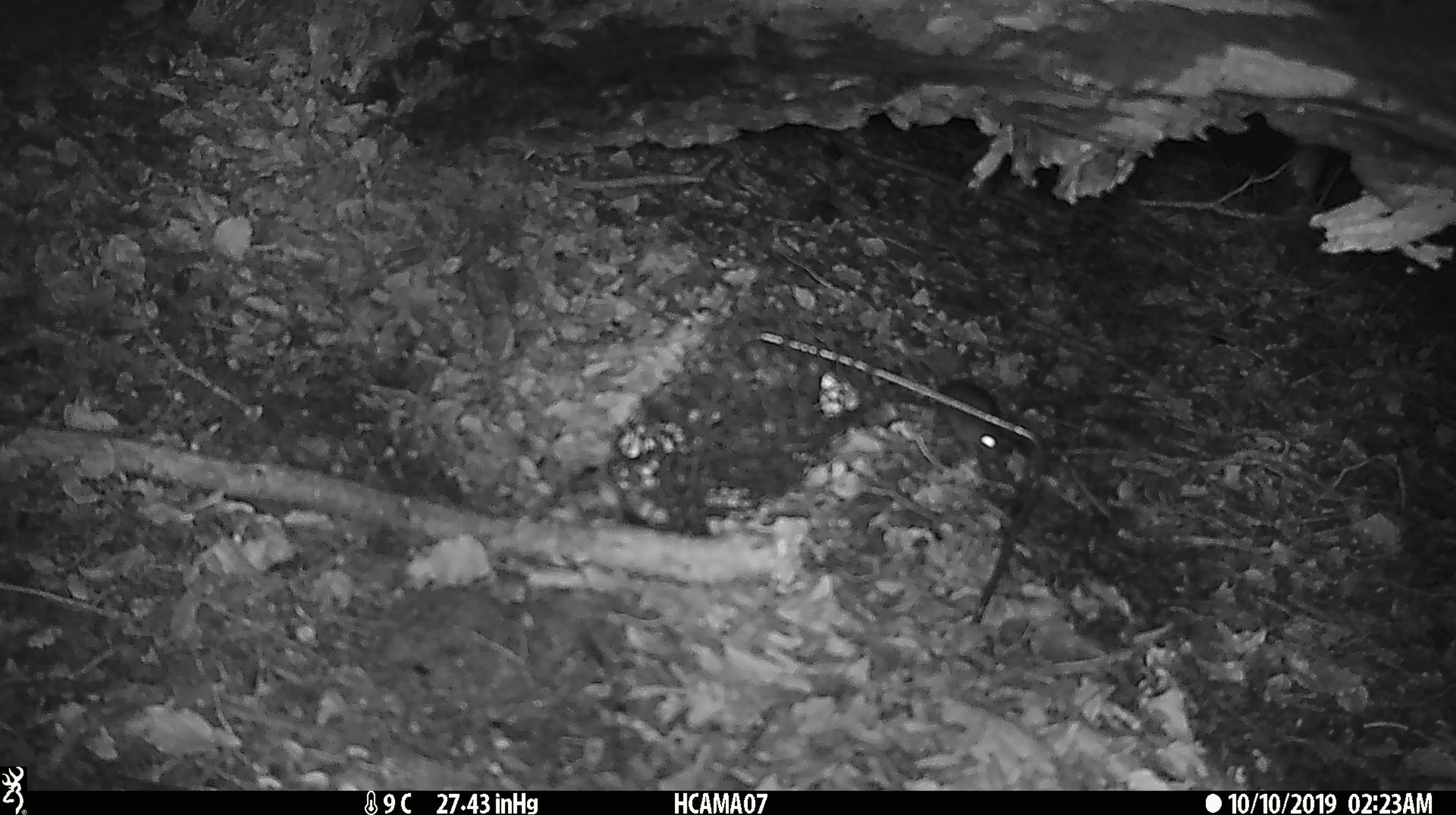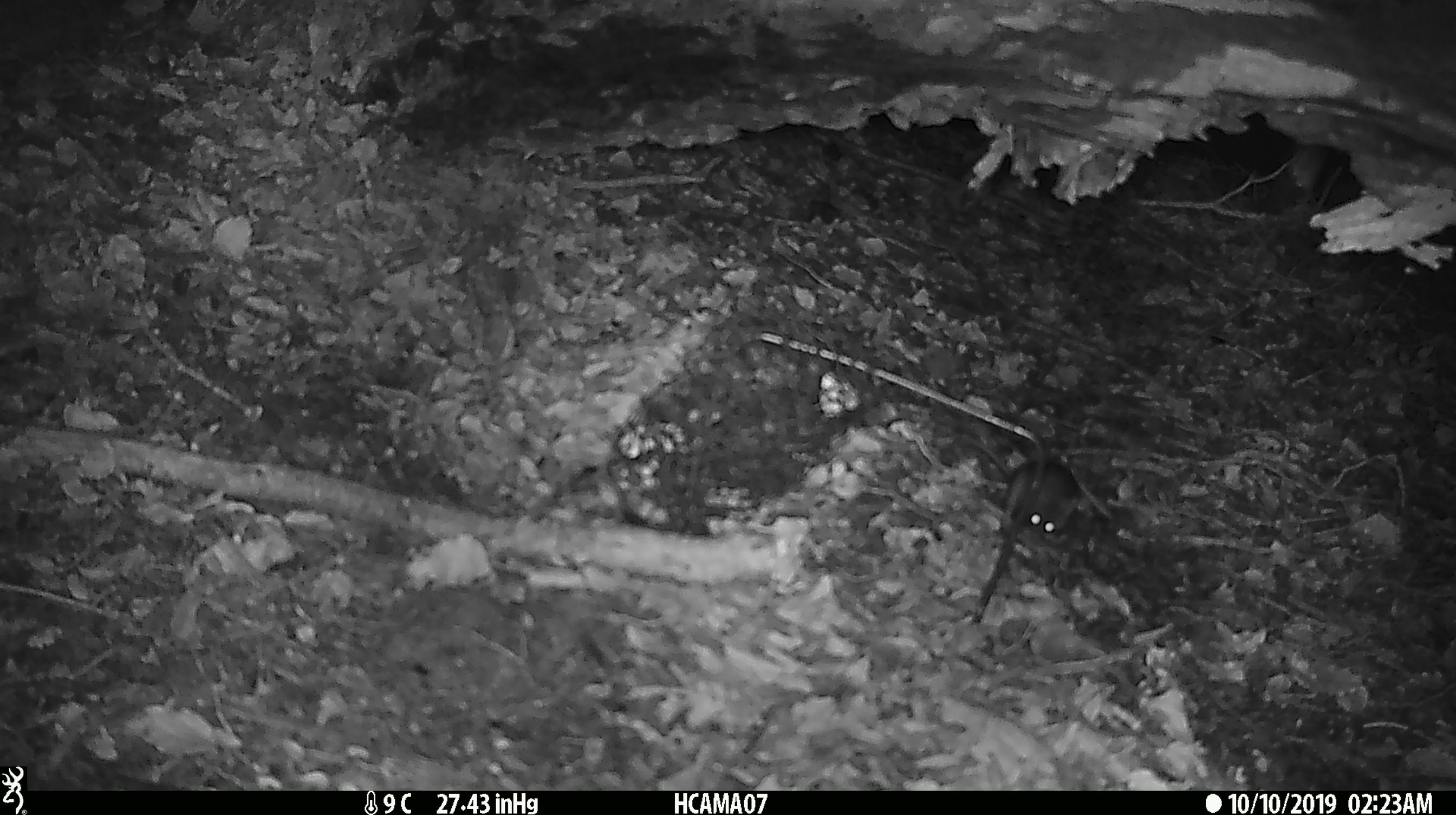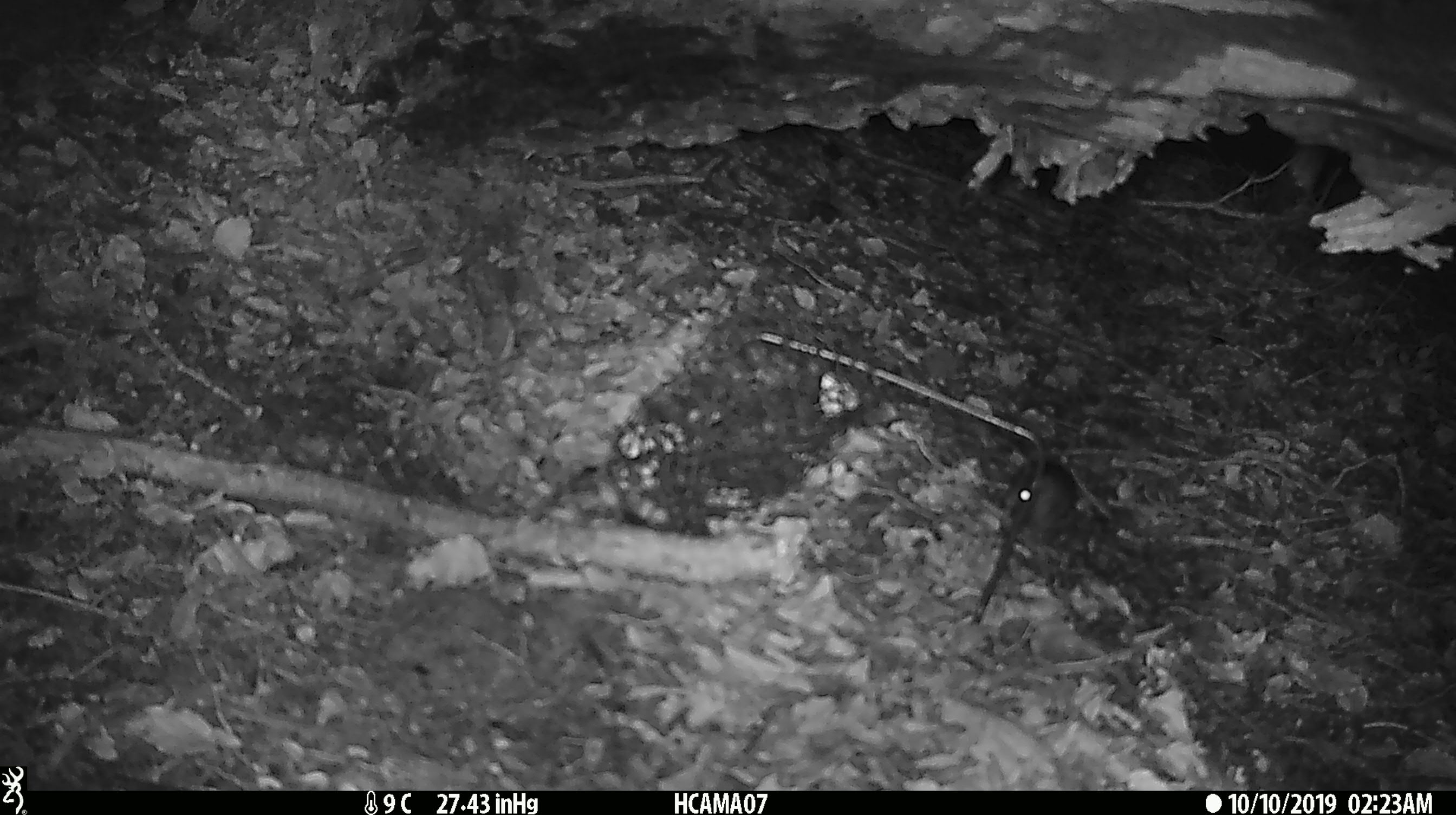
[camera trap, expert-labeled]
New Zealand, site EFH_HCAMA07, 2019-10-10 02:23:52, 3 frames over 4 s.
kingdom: Animalia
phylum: Chordata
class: Mammalia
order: Rodentia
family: Muridae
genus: Mus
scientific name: Mus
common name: mouse